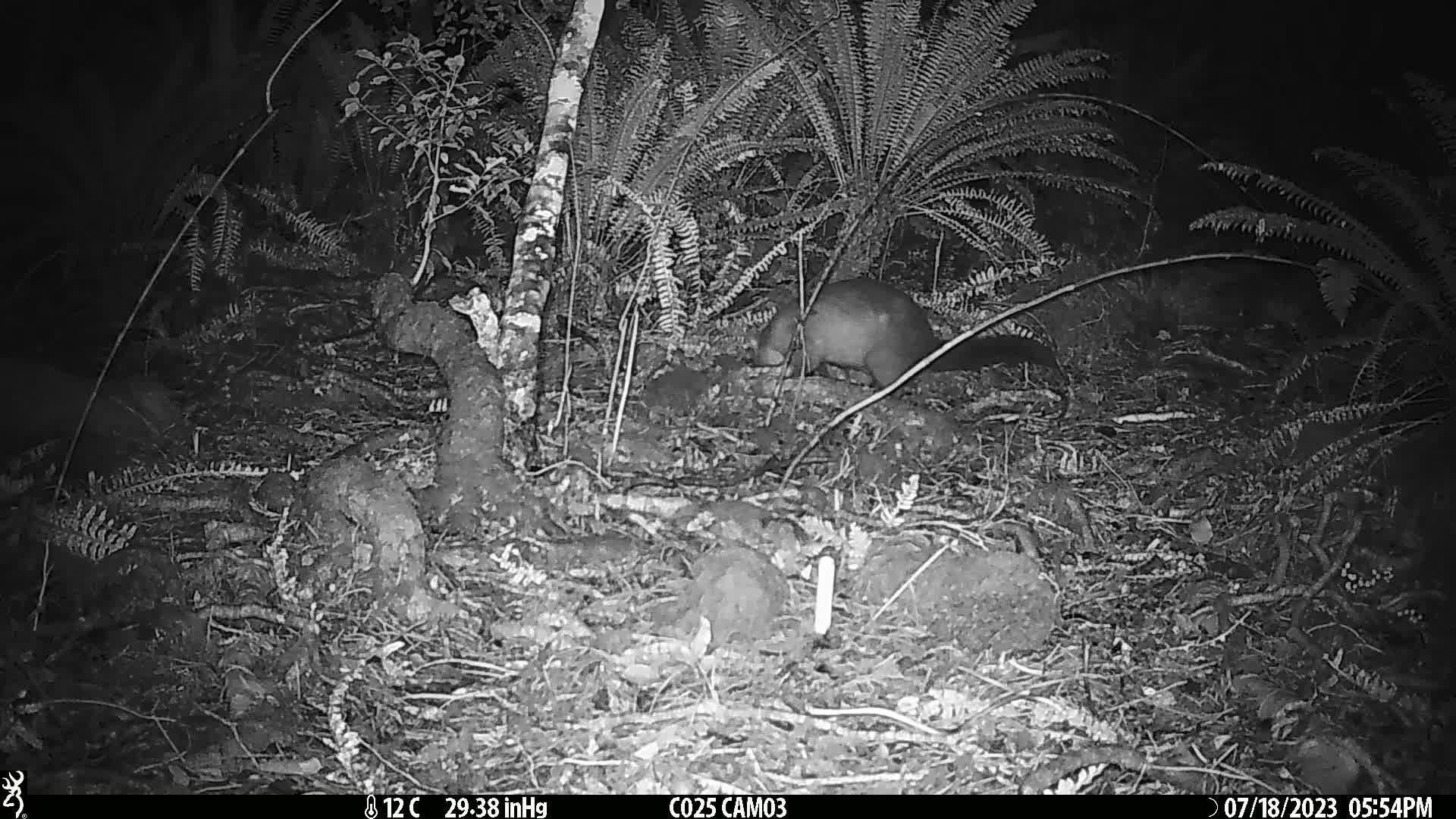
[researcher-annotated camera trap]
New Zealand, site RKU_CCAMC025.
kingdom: Animalia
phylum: Chordata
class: Mammalia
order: Diprotodontia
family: Phalangeridae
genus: Trichosurus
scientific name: Trichosurus vulpecula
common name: common brushtail possum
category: possum